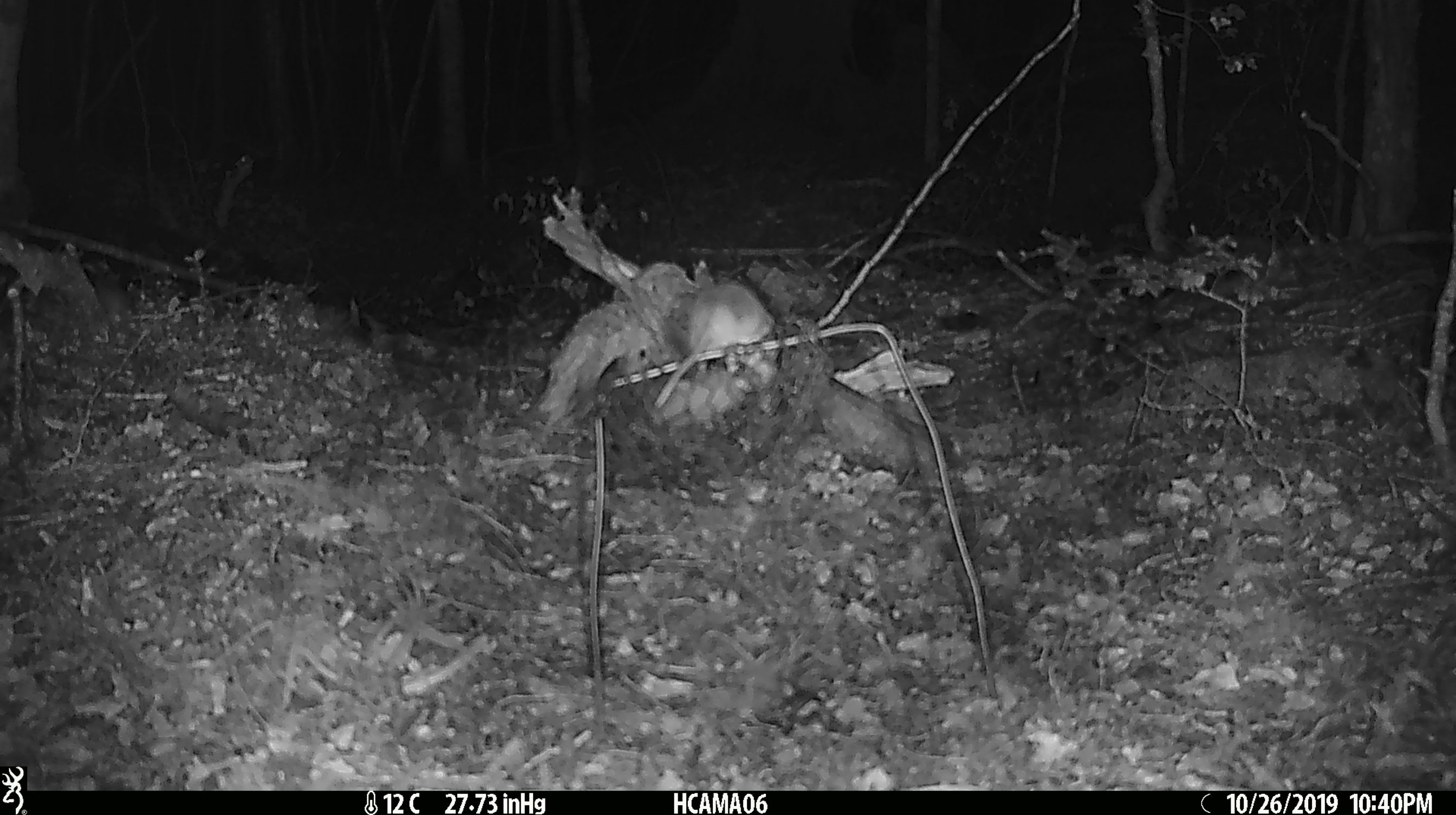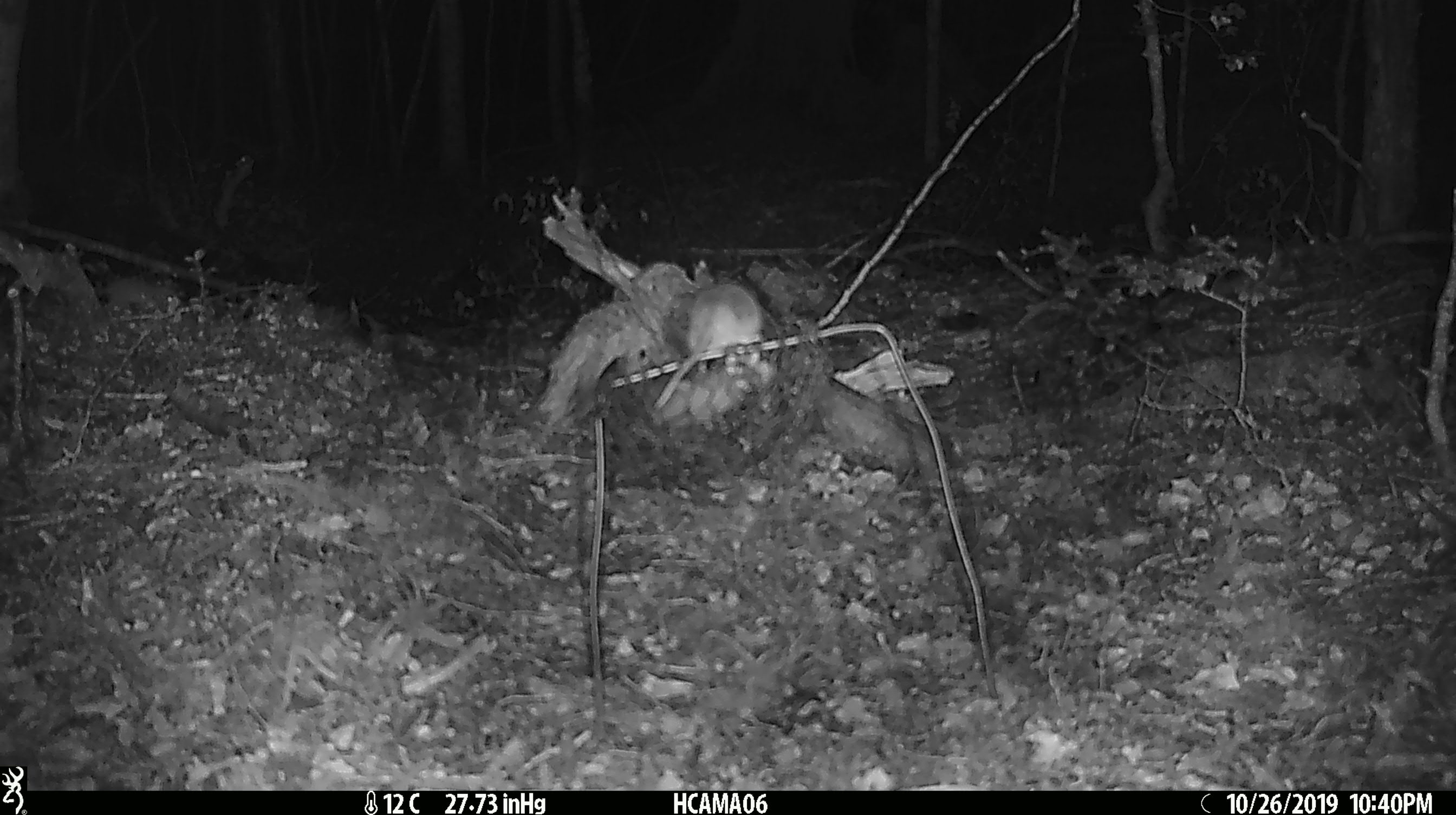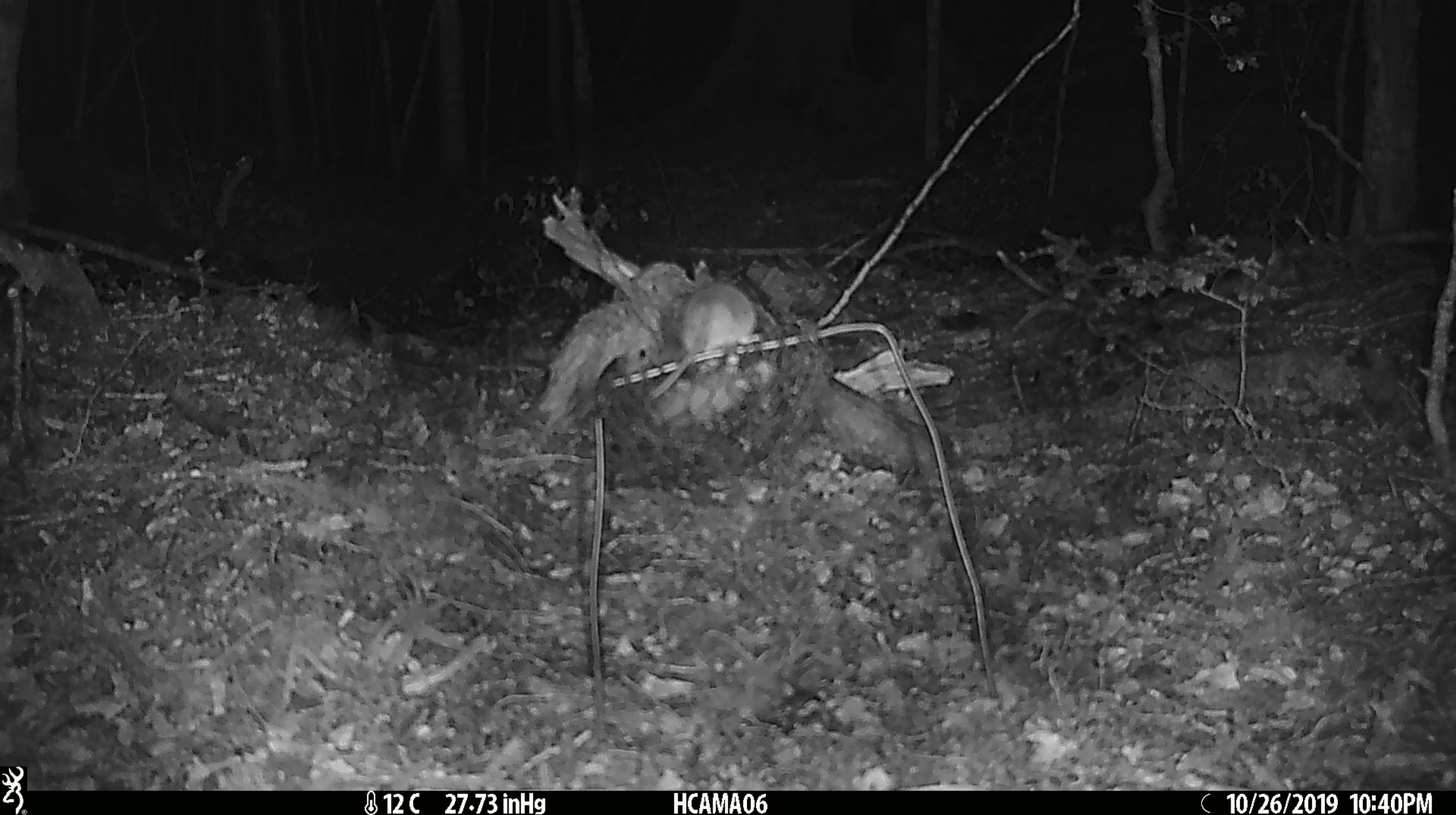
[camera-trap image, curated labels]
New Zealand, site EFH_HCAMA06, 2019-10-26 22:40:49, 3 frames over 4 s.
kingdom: Animalia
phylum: Chordata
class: Mammalia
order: Rodentia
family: Muridae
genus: Mus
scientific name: Mus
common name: mouse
Mouse (Mus).